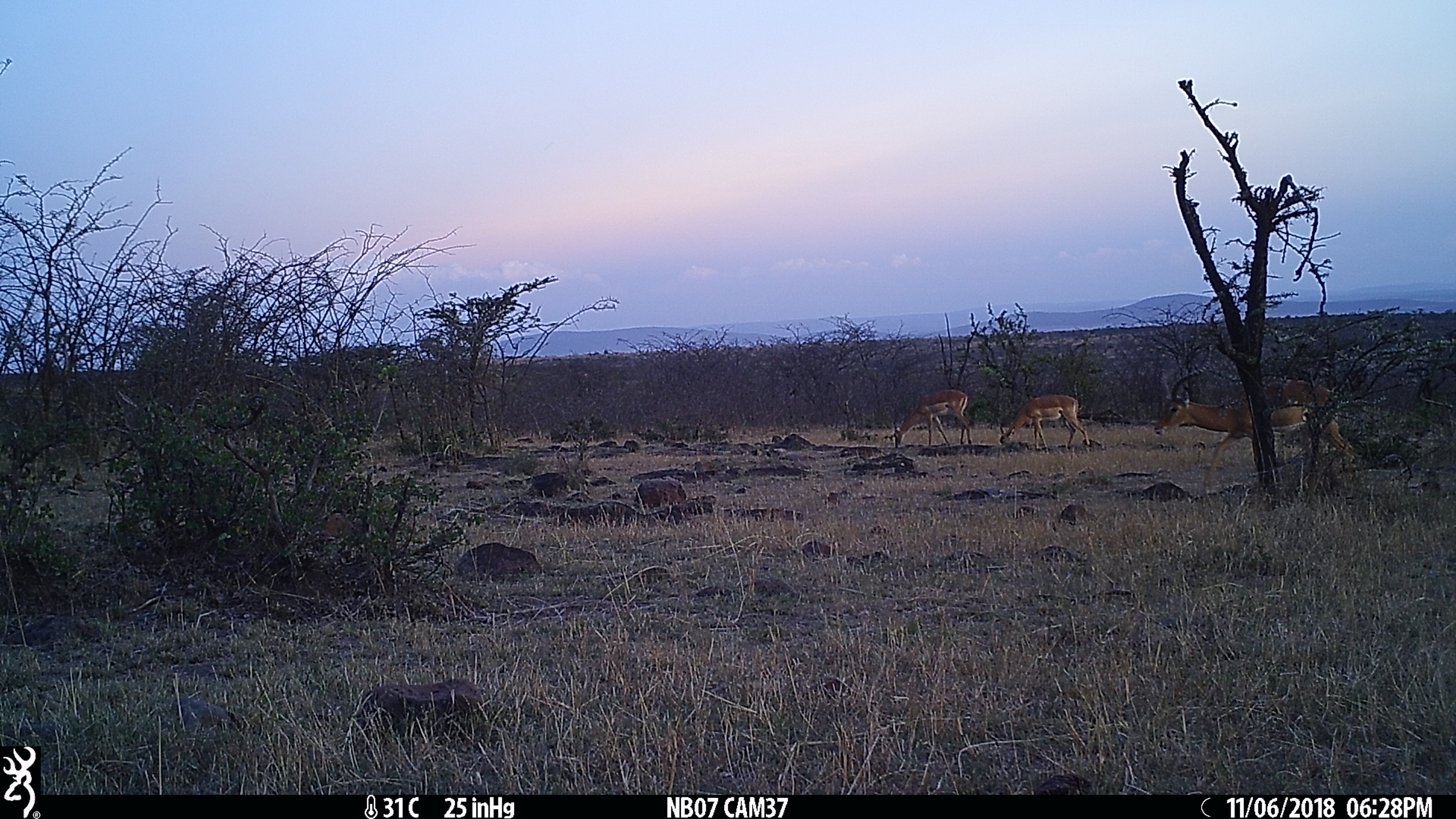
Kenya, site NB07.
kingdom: Animalia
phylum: Chordata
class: Mammalia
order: Artiodactyla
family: Bovidae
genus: Aepyceros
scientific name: Aepyceros melampus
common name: impala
Impala (Aepyceros melampus).